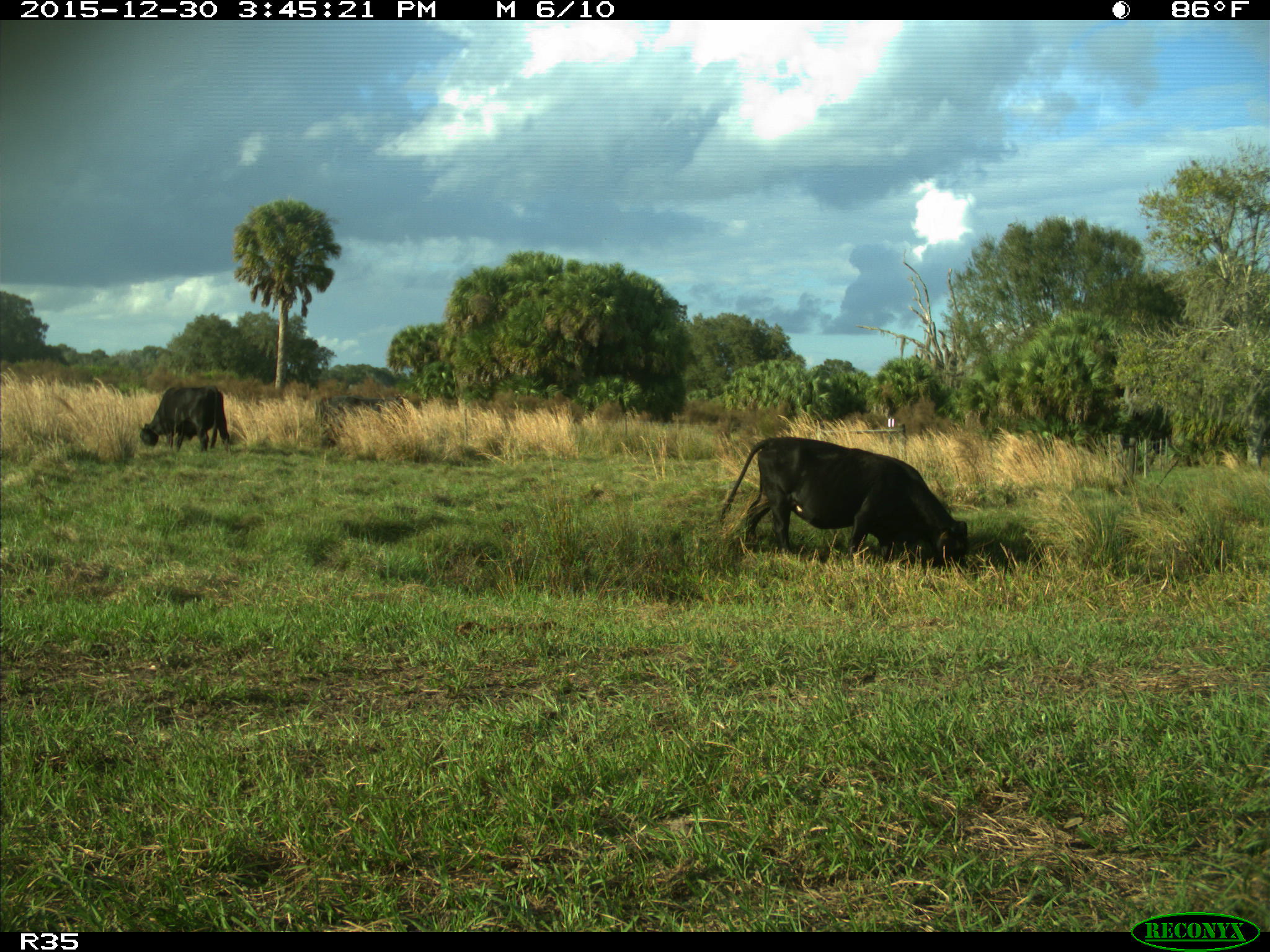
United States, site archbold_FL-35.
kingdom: Animalia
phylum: Chordata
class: Mammalia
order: Artiodactyla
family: Bovidae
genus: Bos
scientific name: Bos taurus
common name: domestic cow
Bos taurus (domestic cow).